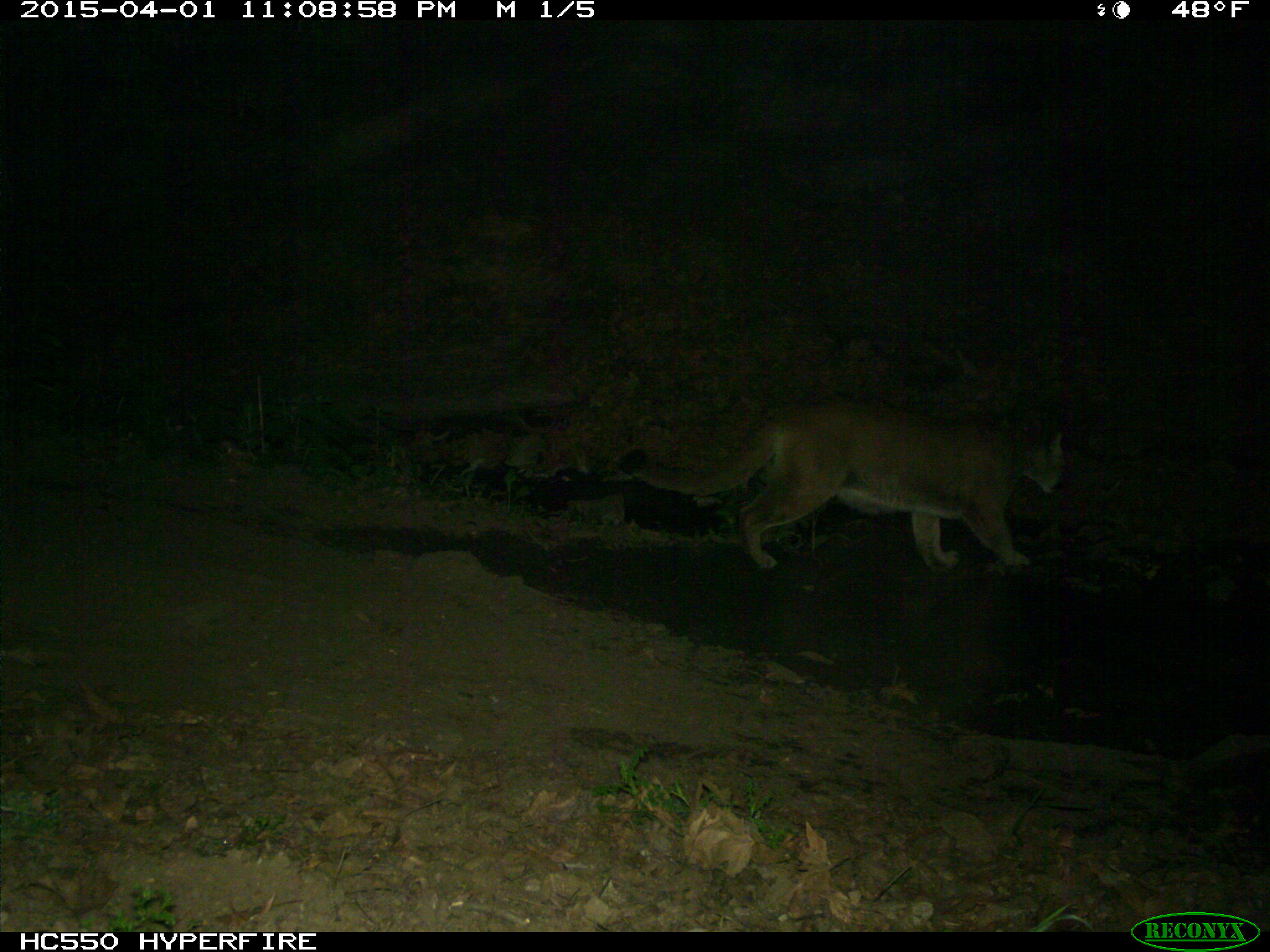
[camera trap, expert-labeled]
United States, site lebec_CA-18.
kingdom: Animalia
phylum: Chordata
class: Mammalia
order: Carnivora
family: Felidae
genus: Puma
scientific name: Puma concolor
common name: mountain lion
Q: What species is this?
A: Puma concolor (mountain lion).